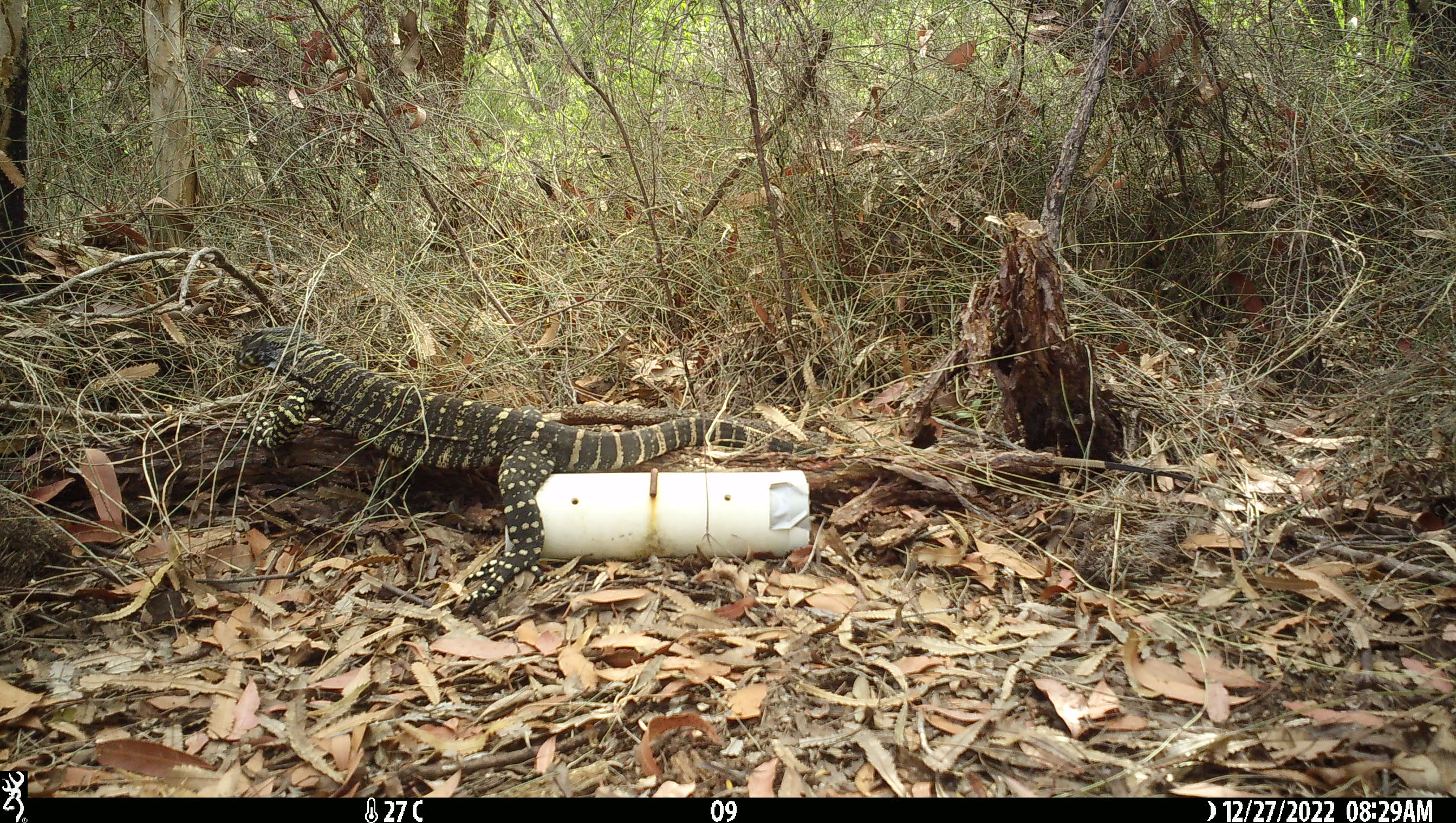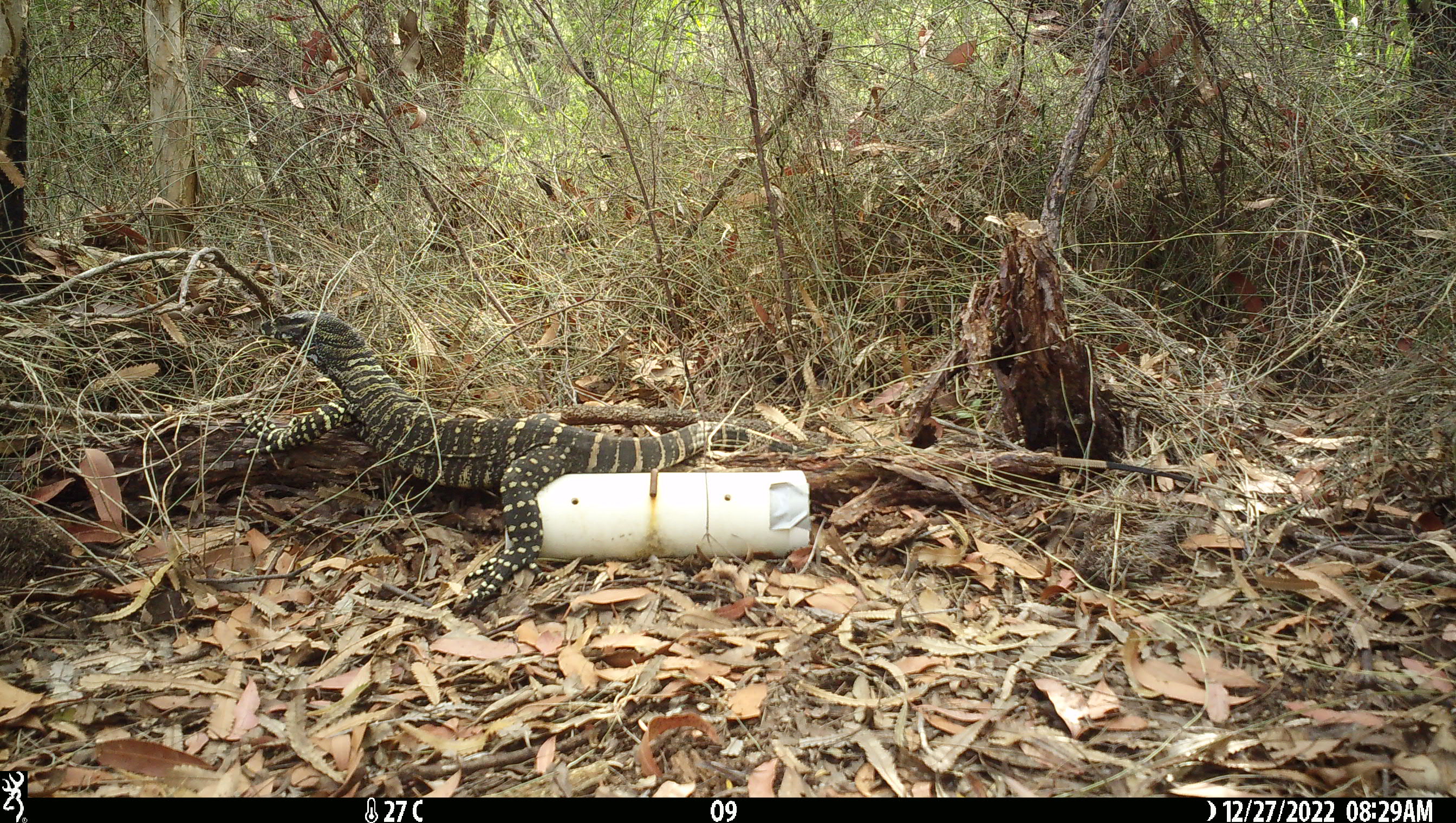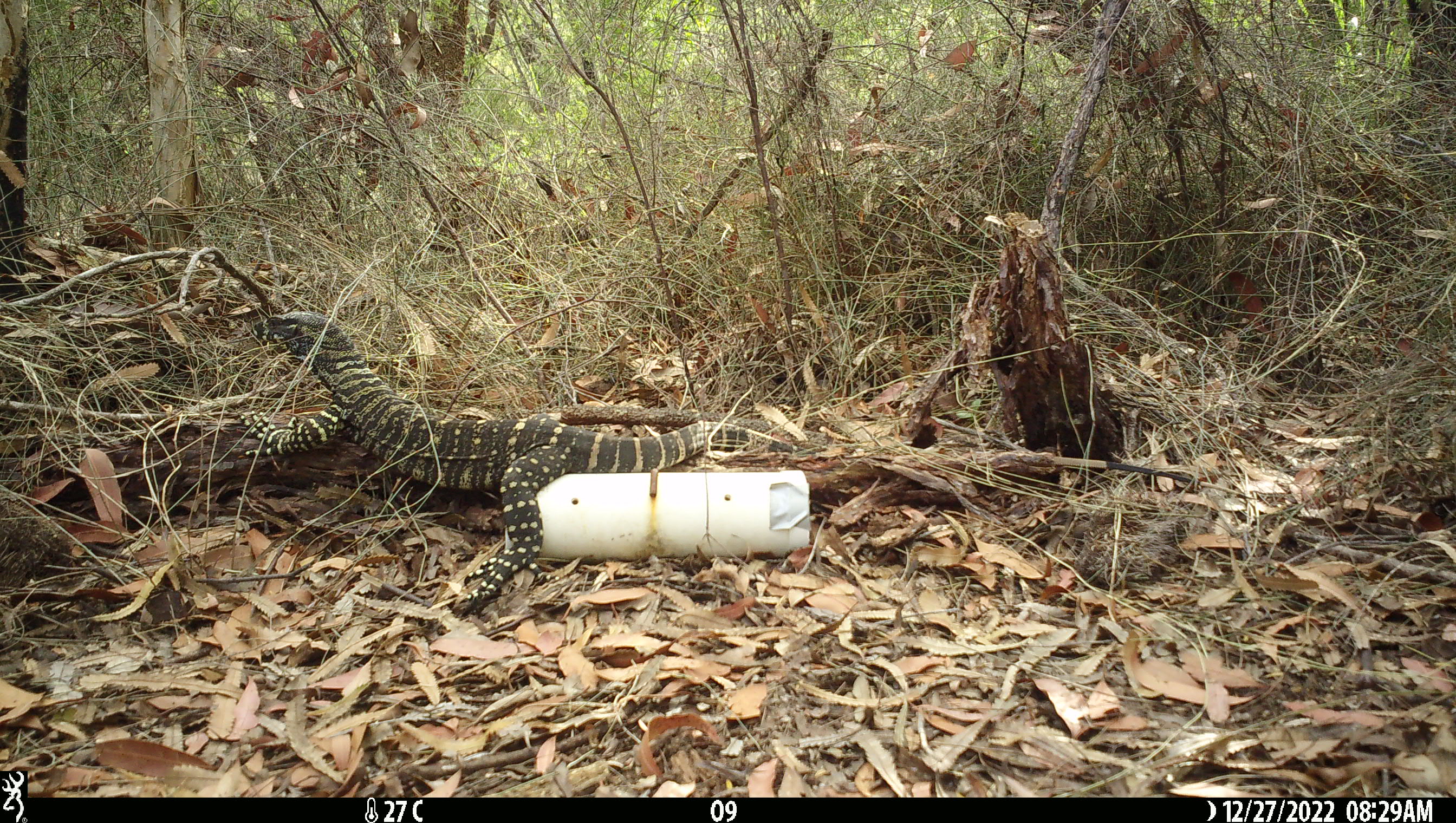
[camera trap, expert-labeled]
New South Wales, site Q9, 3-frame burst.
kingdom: Animalia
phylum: Chordata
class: Reptilia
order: Squamata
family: Varanidae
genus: Varanus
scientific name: Varanus varius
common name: lace monitor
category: goanna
Goanna (lace monitor) (Varanus varius).